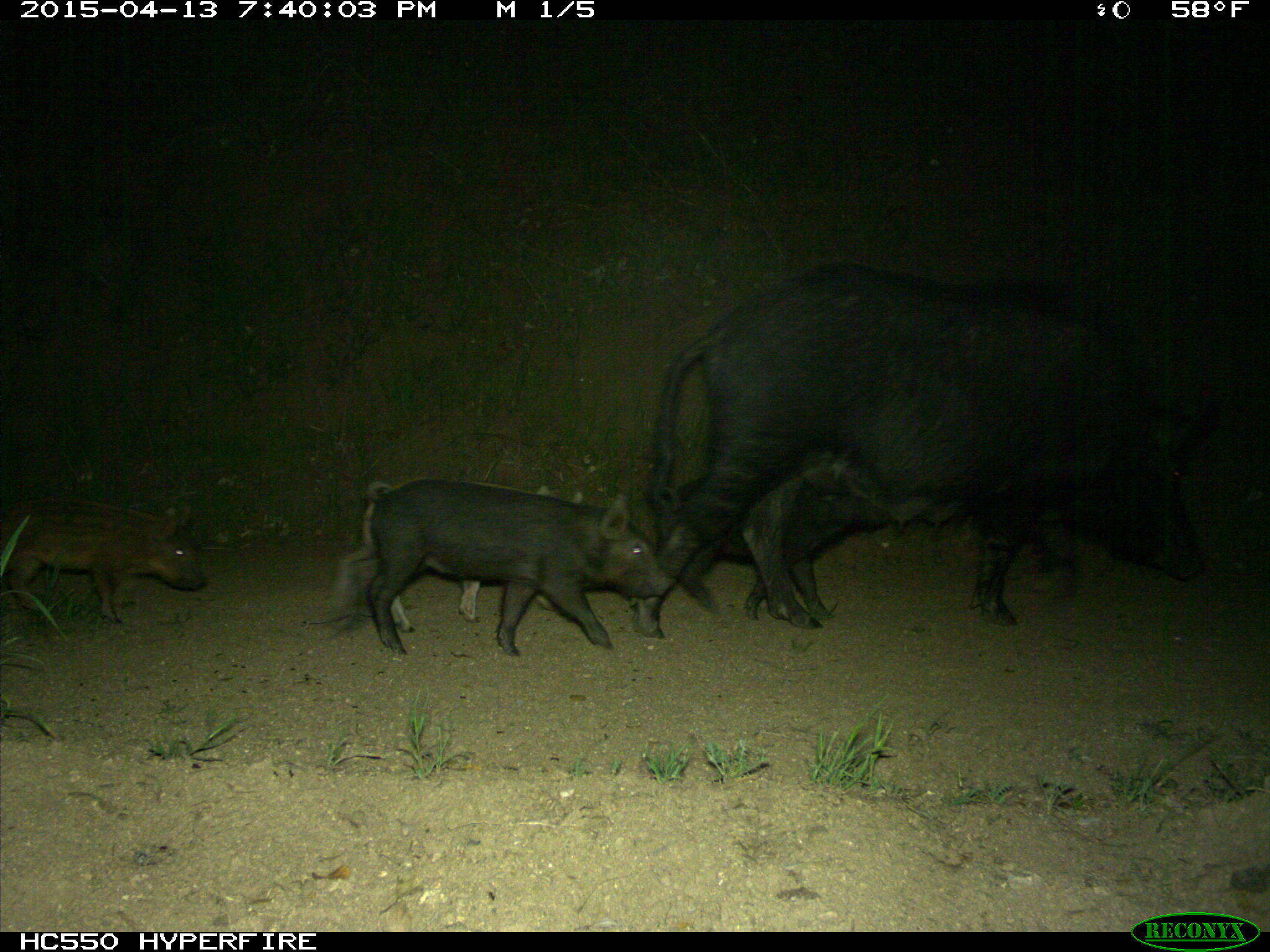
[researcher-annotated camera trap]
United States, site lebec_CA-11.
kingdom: Animalia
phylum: Chordata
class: Mammalia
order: Artiodactyla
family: Suidae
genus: Sus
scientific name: Sus scrofa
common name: wild boar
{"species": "Sus scrofa (wild boar)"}